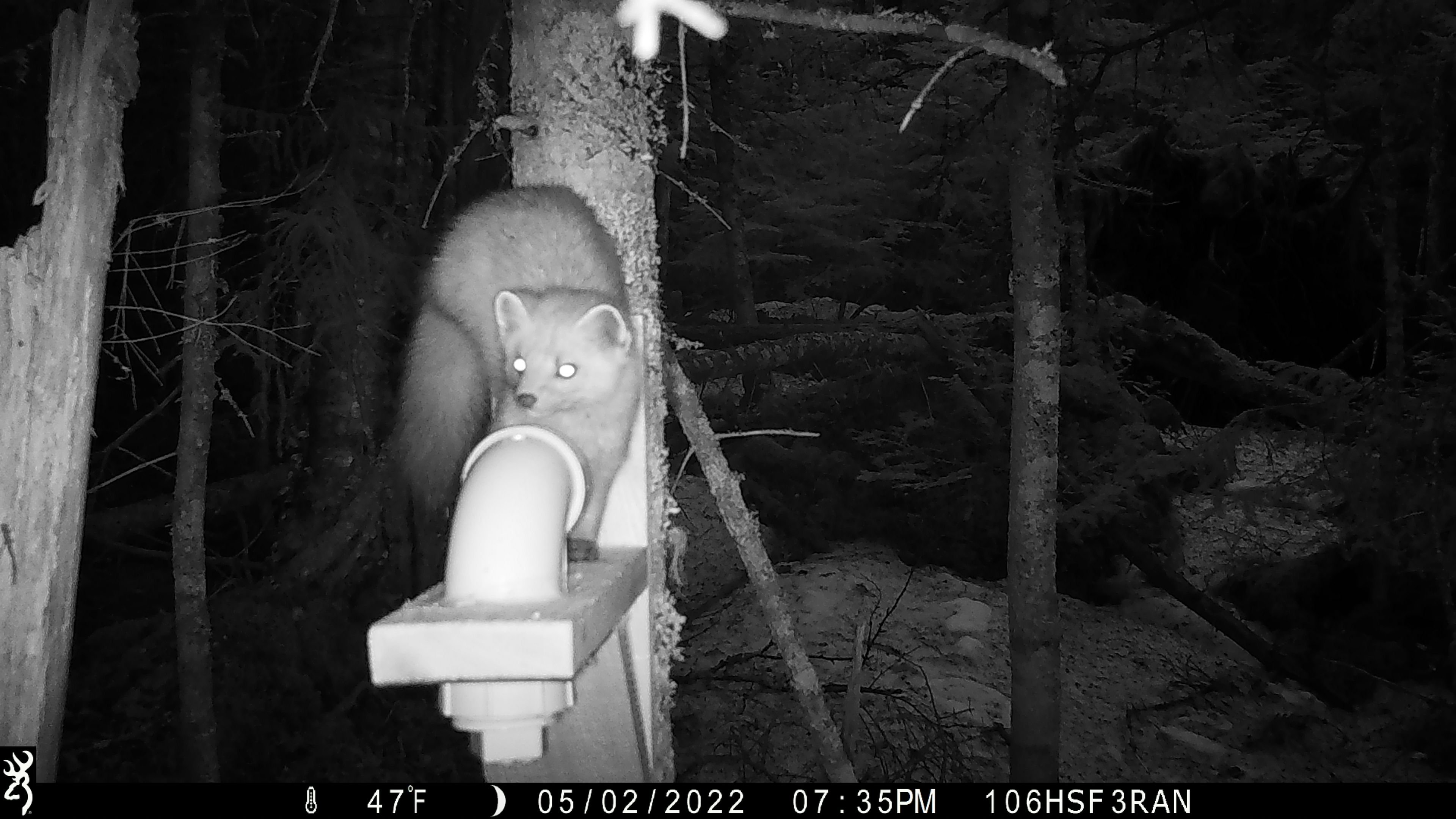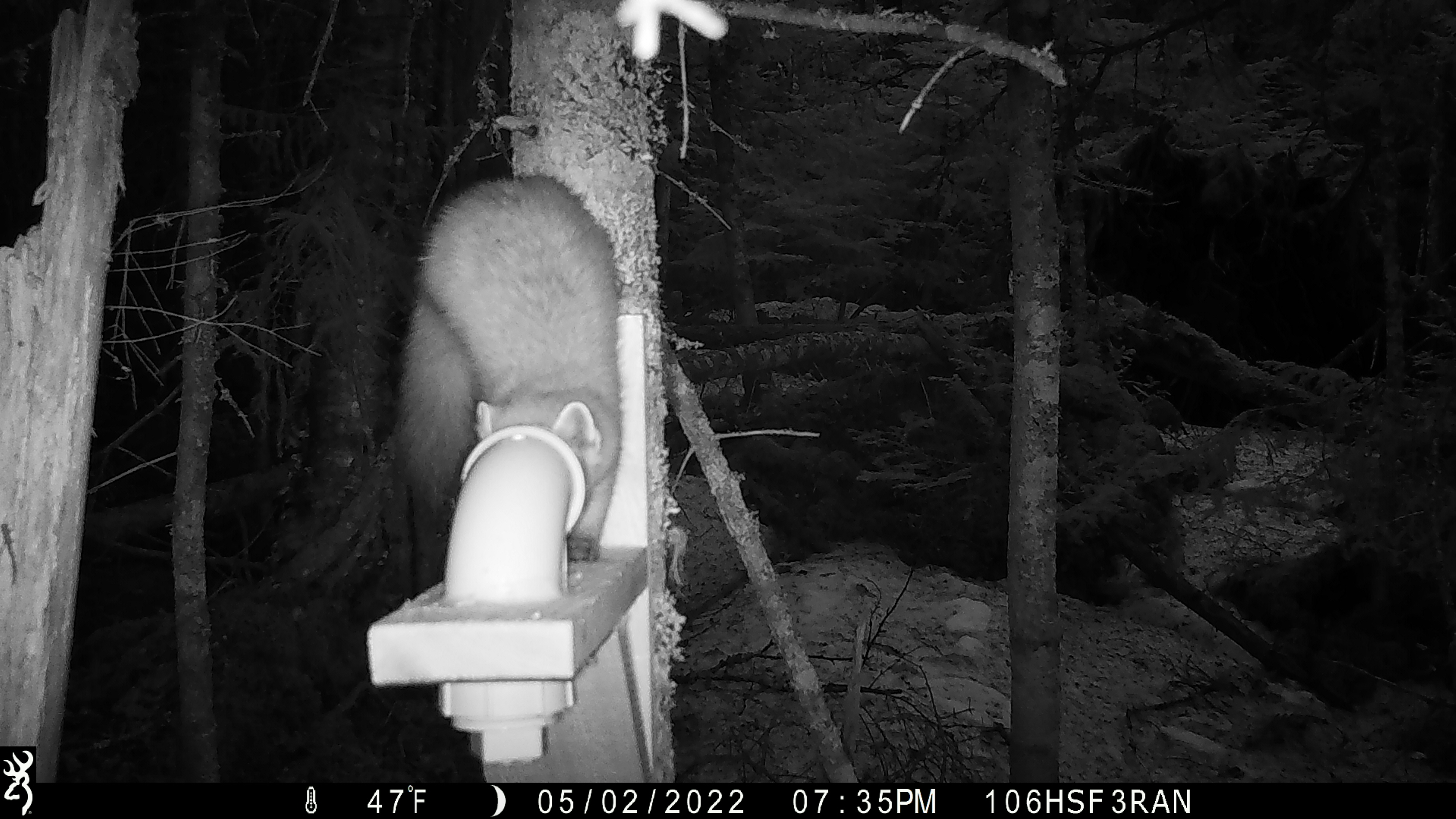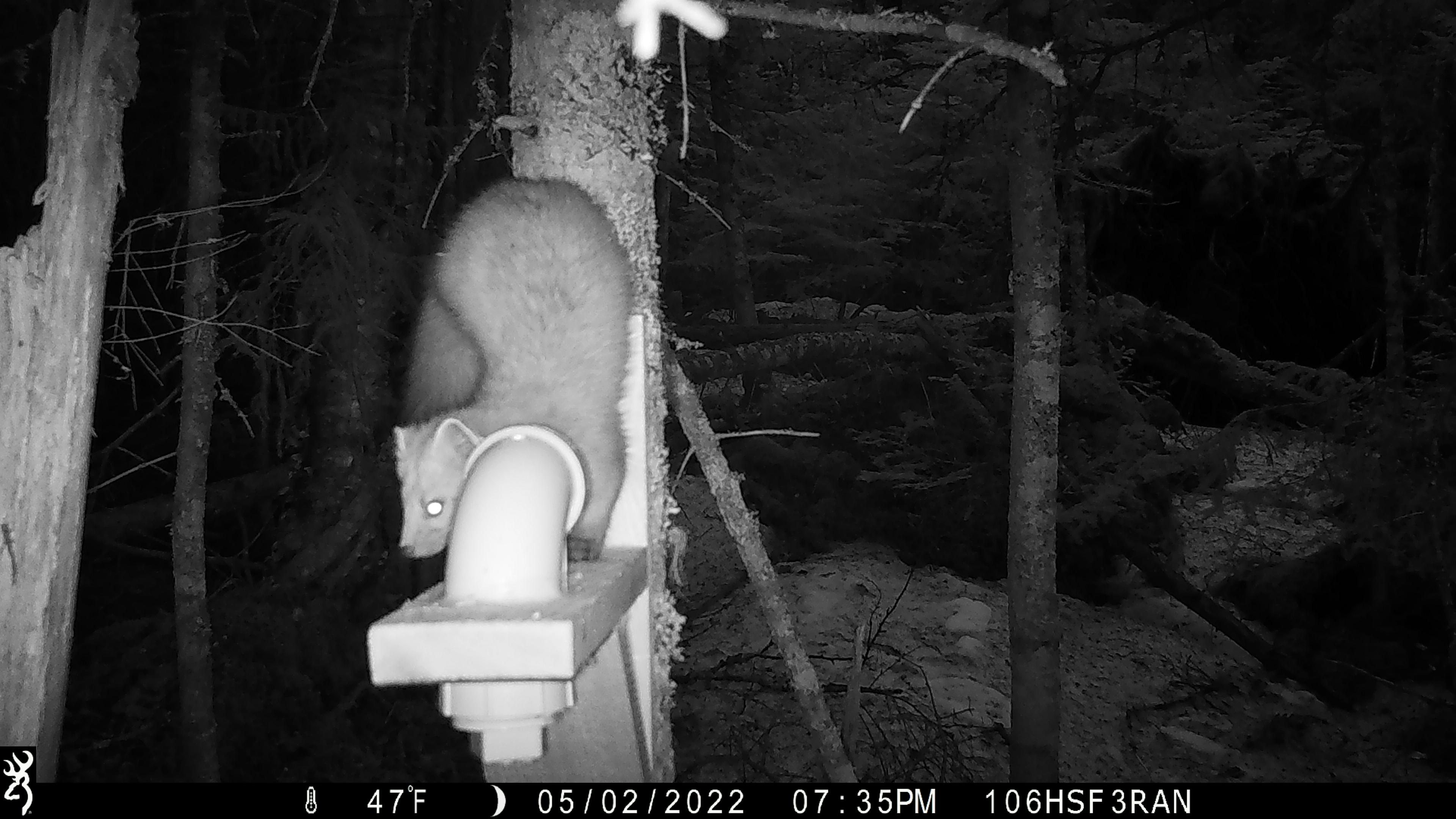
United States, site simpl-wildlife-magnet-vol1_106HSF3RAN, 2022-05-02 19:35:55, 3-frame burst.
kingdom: Animalia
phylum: Chordata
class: Mammalia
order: Carnivora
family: Mustelidae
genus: Martes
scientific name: Martes americana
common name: american marten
American marten (Martes americana).